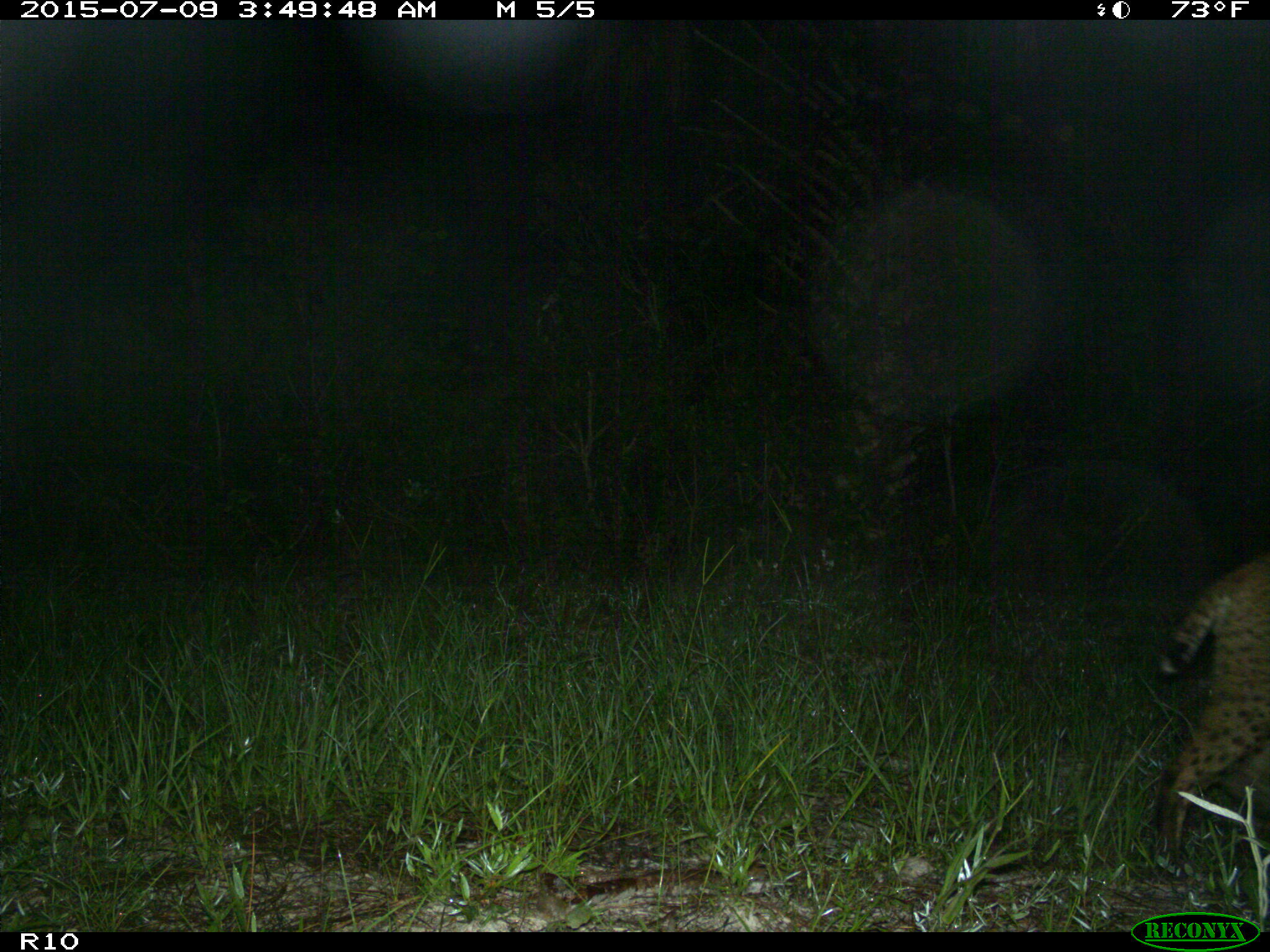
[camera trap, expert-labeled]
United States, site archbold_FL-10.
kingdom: Animalia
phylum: Chordata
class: Mammalia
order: Carnivora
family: Felidae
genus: Lynx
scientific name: Lynx rufus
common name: bobcat